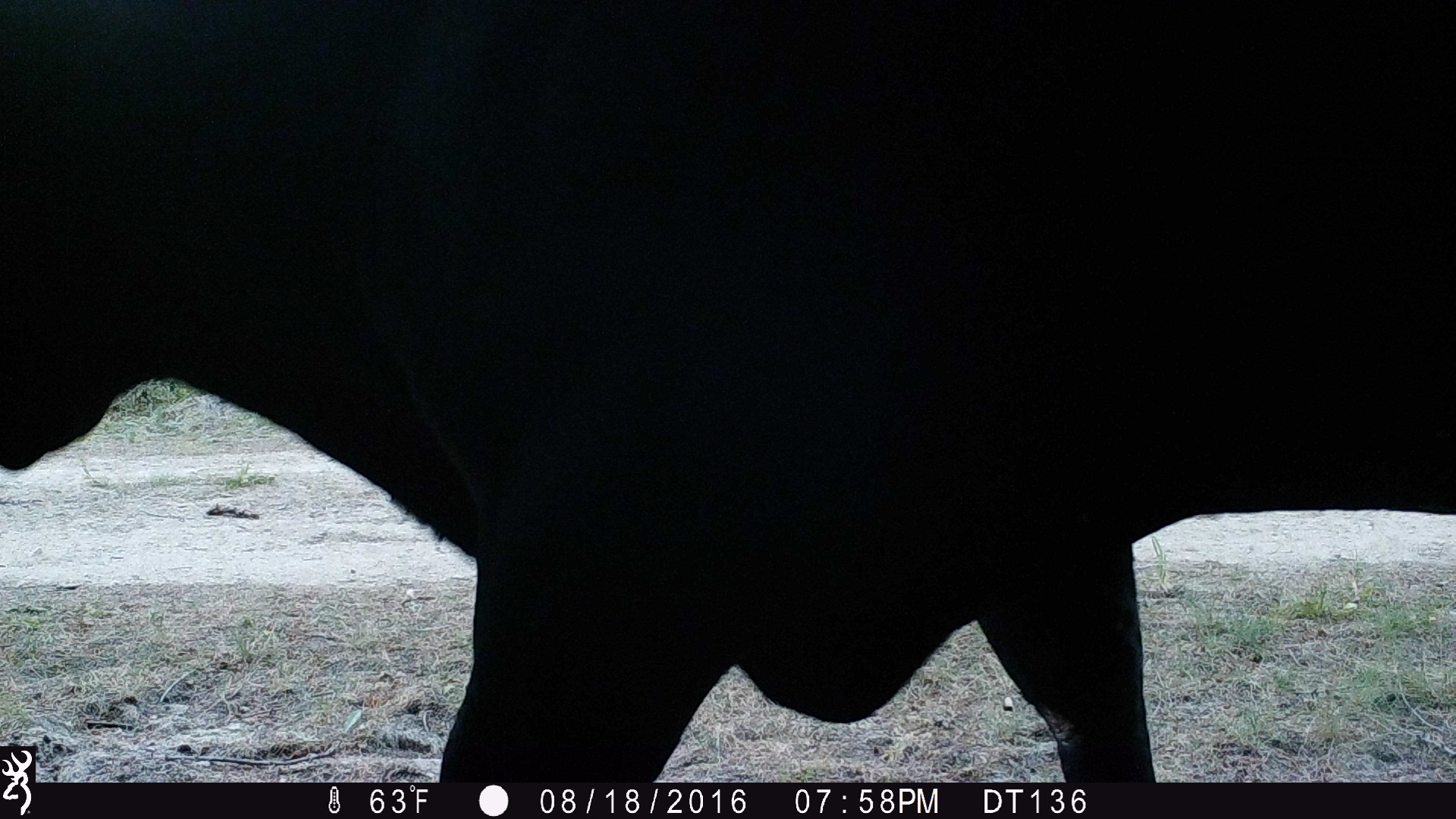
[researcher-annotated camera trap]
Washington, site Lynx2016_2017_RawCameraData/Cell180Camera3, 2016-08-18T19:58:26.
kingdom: Animalia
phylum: Chordata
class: Mammalia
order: Artiodactyla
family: Bovidae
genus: Bos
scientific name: Bos taurus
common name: domestic cattle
Domestic cattle (Bos taurus). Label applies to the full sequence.